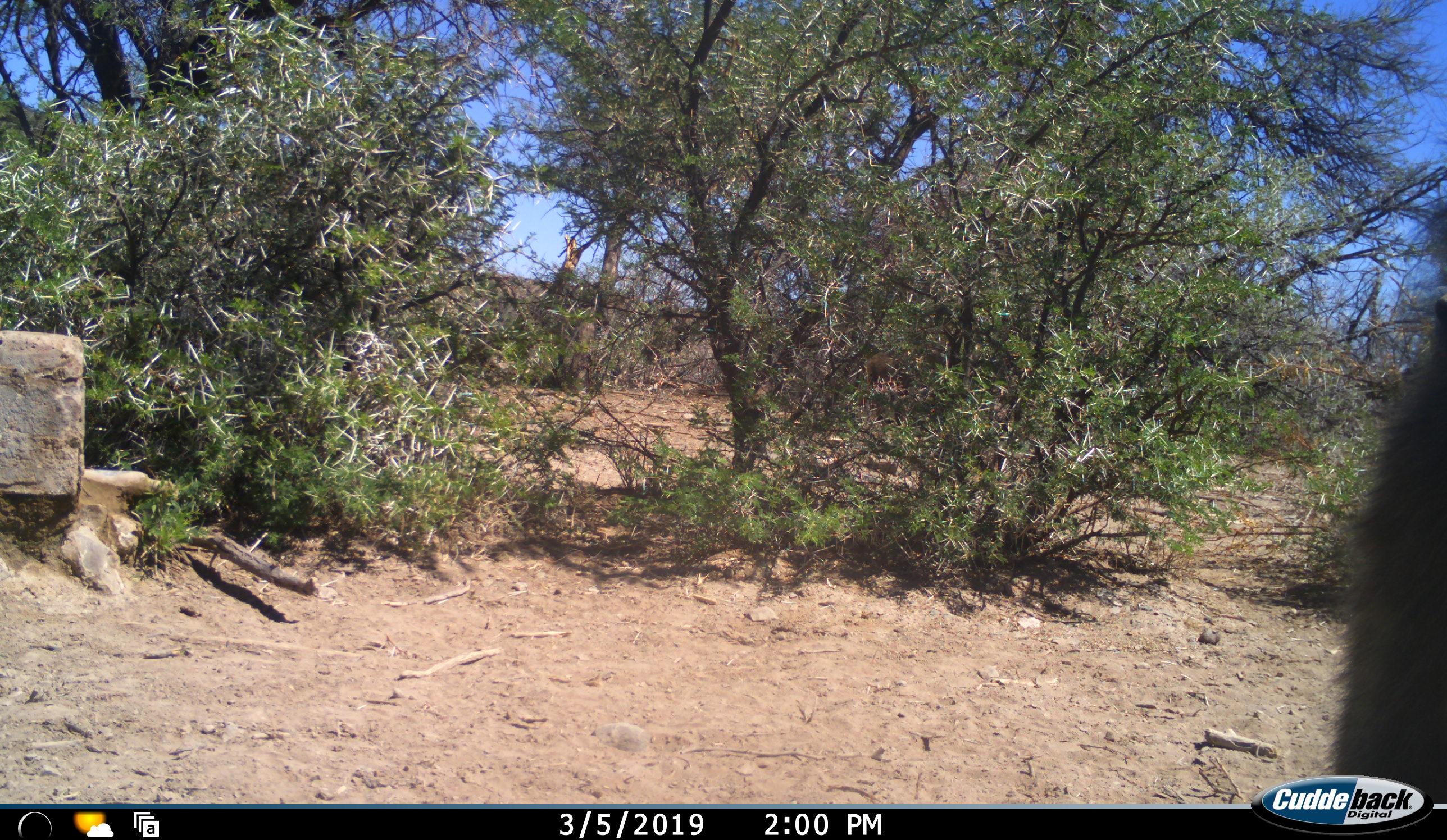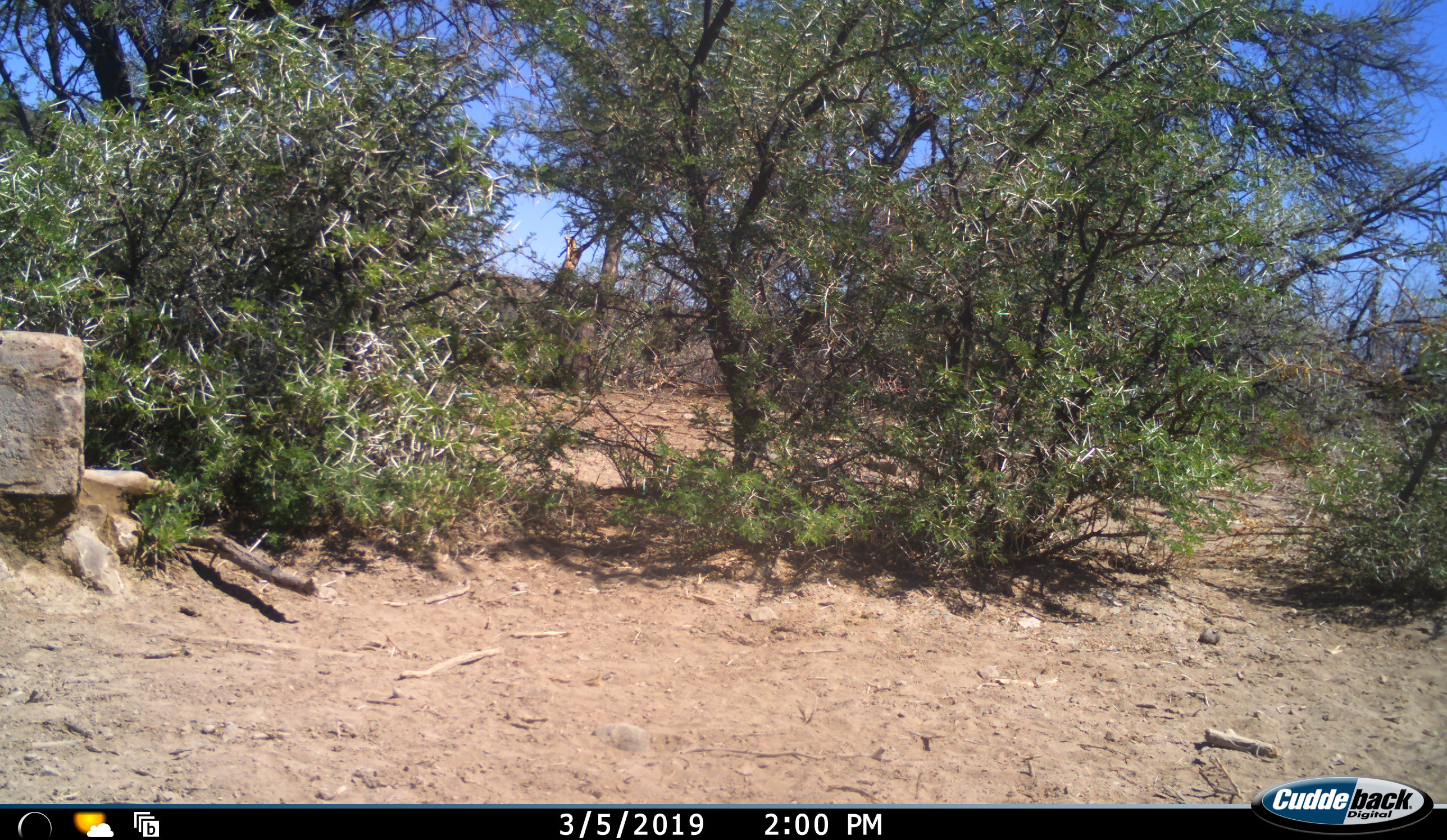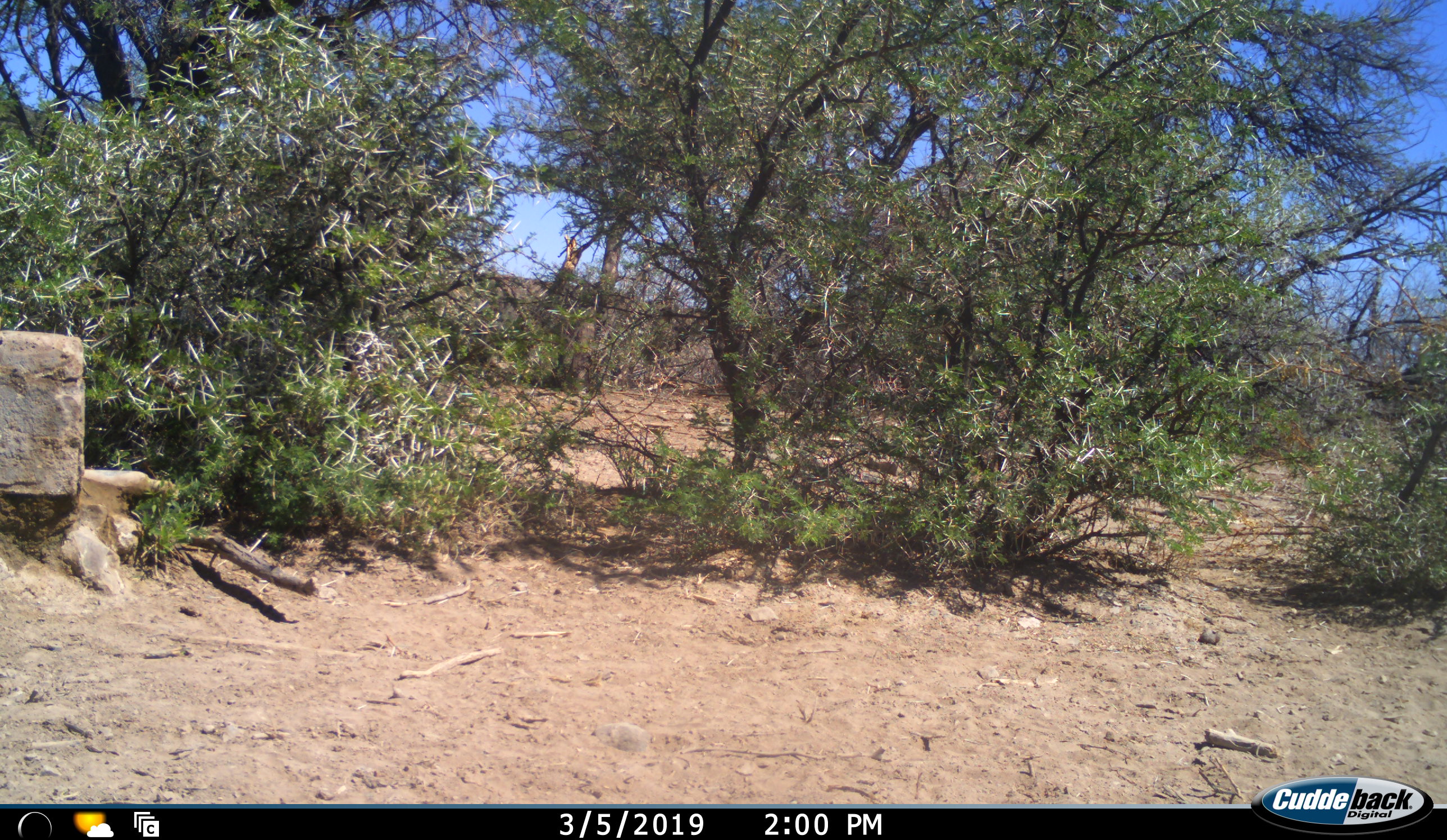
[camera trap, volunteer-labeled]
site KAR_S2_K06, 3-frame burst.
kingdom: Animalia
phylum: Chordata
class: Mammalia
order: Primates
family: Cercopithecidae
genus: Papio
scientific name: Papio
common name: baboon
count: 1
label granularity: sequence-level